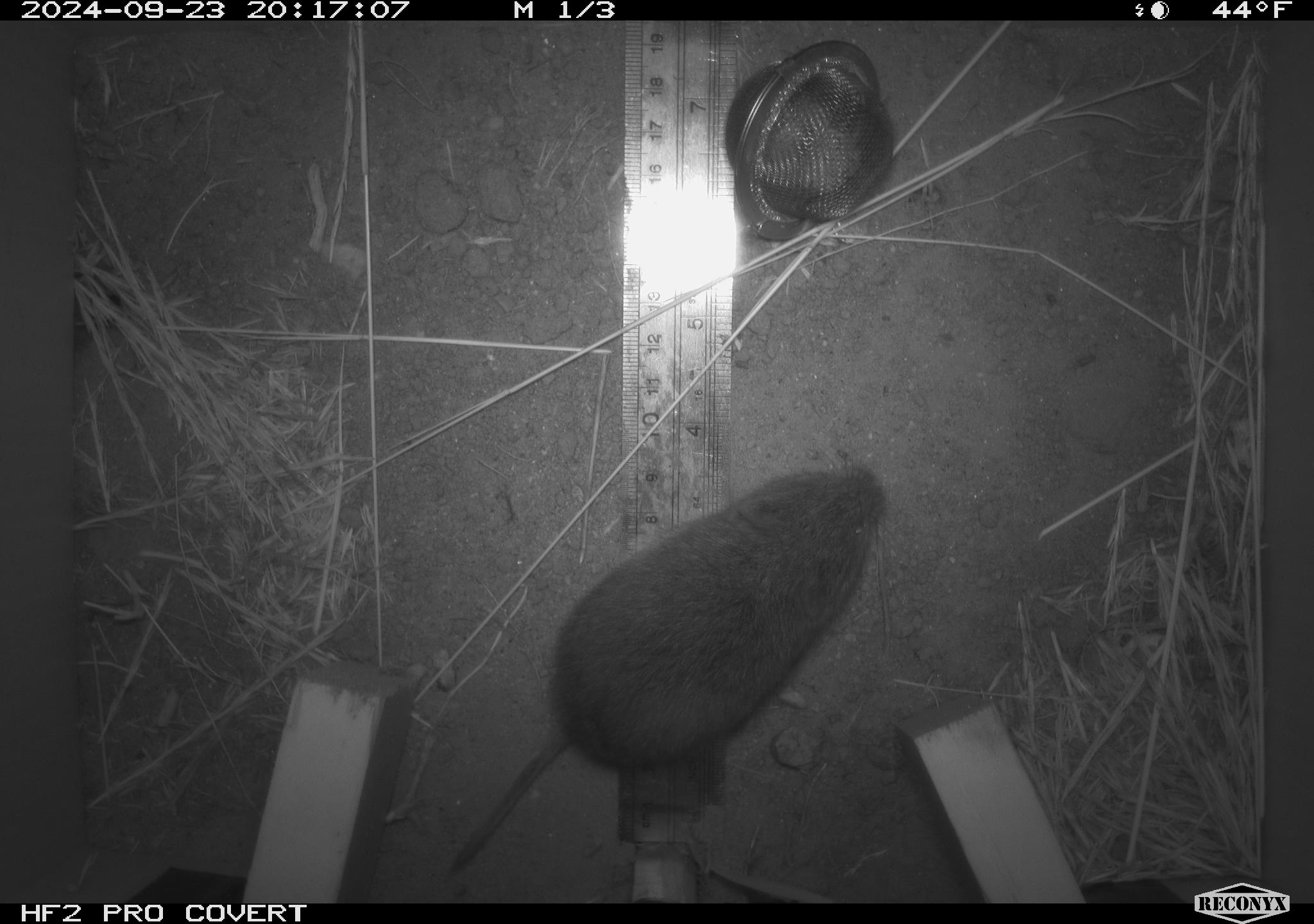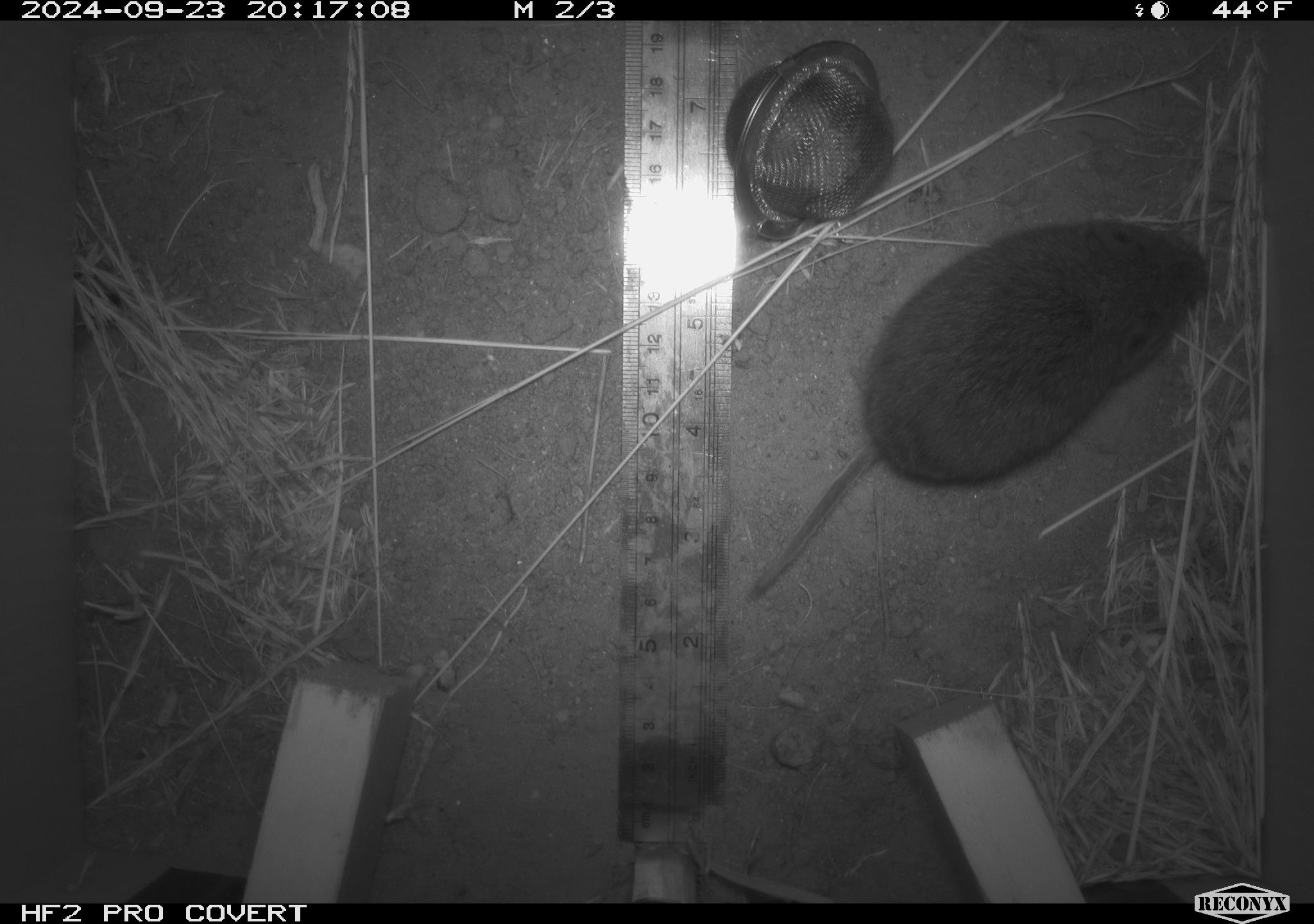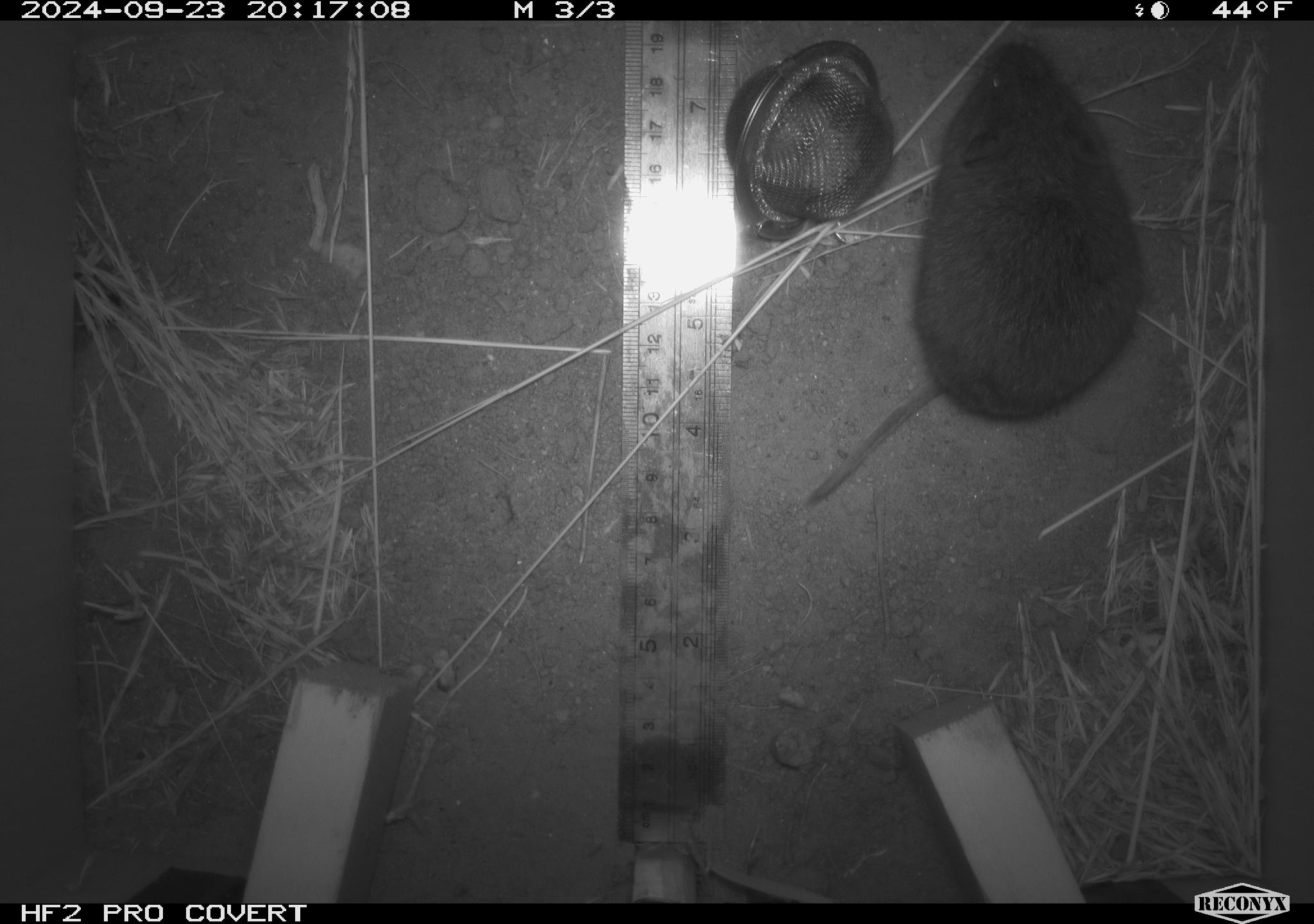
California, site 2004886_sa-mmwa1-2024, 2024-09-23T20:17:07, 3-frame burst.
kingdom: Animalia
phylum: Chordata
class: Mammalia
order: Rodentia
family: Cricetidae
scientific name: Arvicolinae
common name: voles, lemmings, and muskrats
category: arvicolinae subfamily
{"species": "arvicolinae subfamily (voles, lemmings, and muskrats) (Arvicolinae)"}